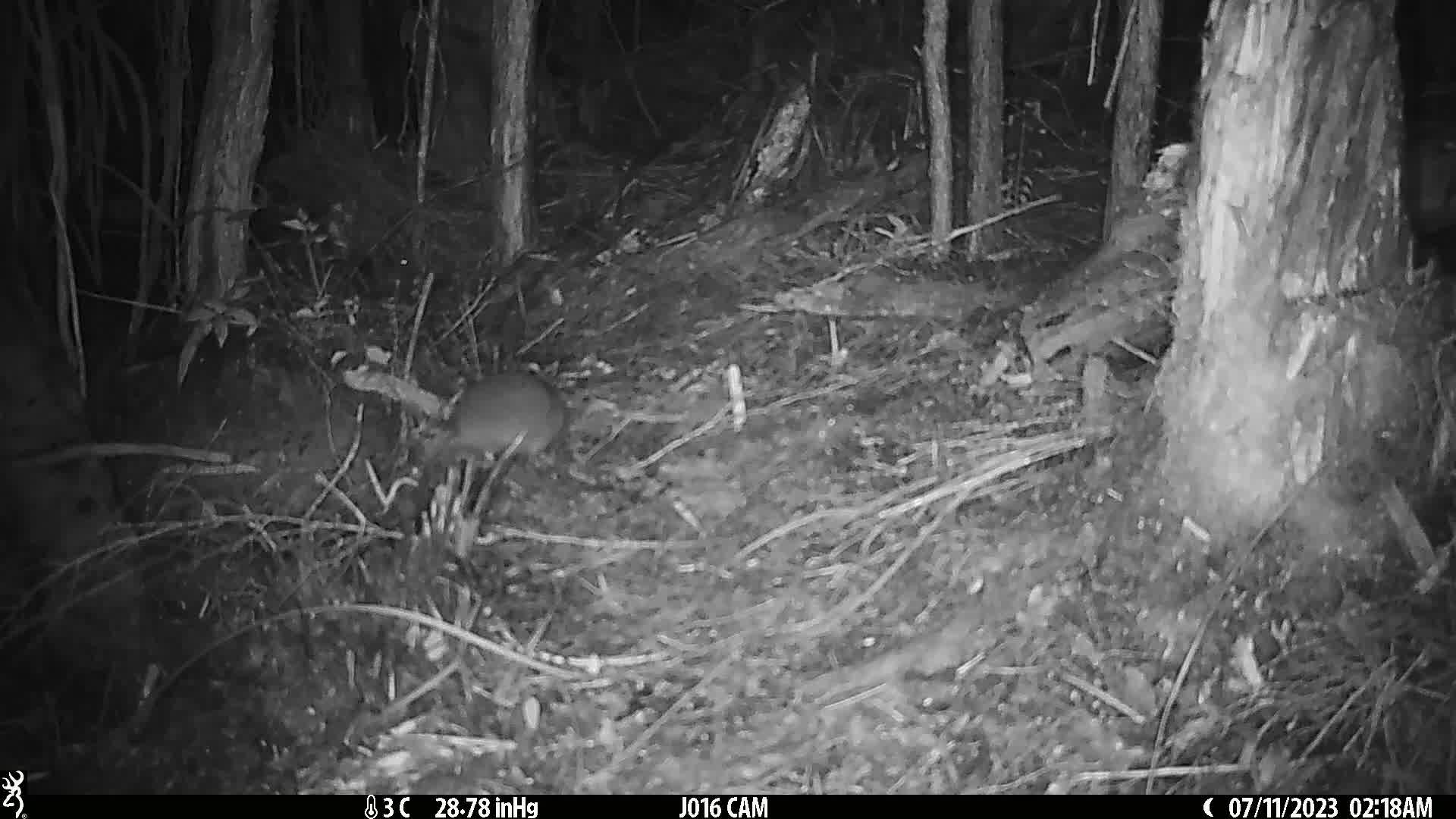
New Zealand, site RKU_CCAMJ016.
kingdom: Animalia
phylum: Chordata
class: Mammalia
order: Rodentia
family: Muridae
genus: Rattus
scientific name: Rattus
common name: rat